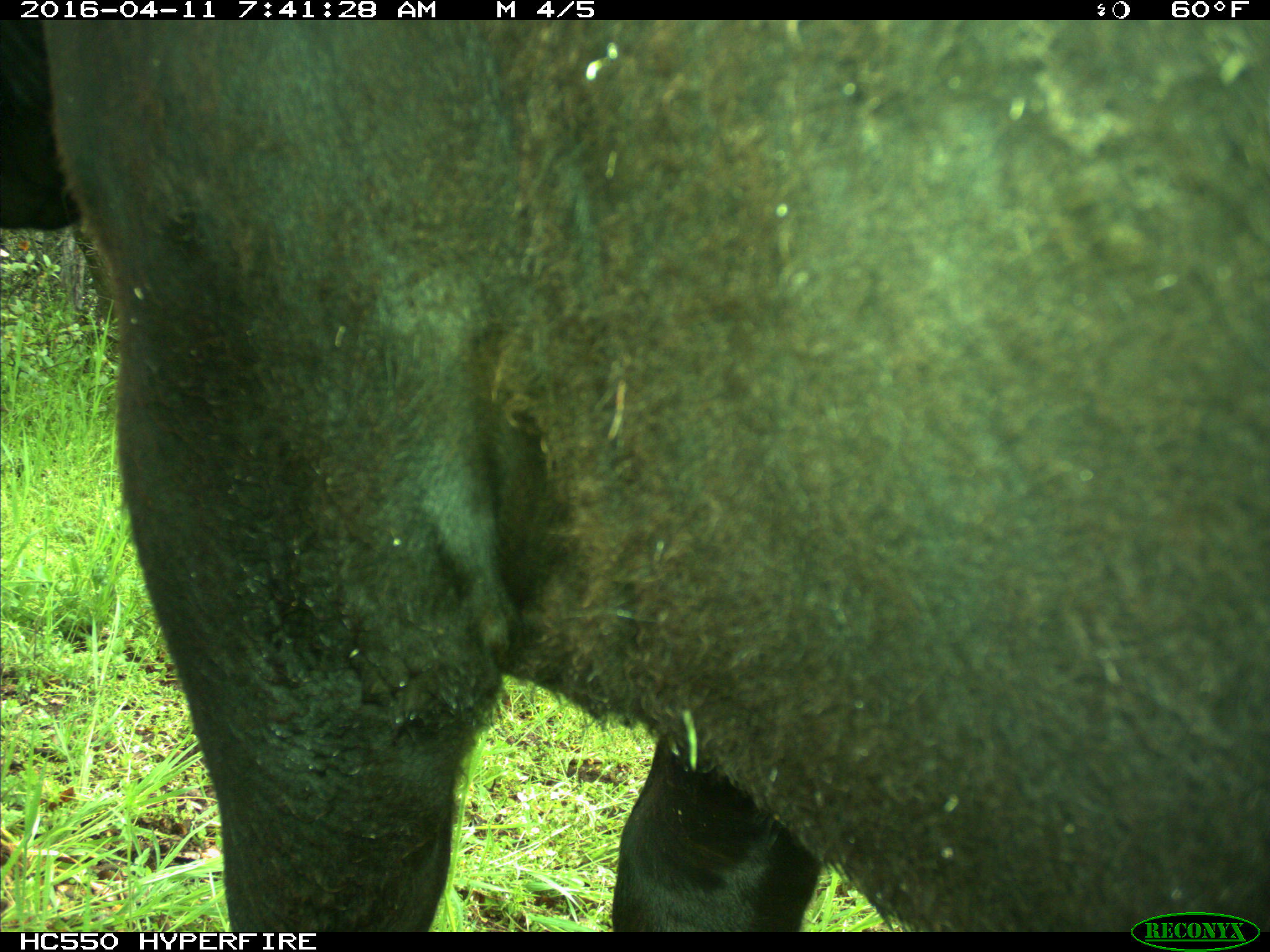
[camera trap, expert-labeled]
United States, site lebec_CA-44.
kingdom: Animalia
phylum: Chordata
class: Mammalia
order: Artiodactyla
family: Bovidae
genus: Bos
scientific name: Bos taurus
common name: domestic cow